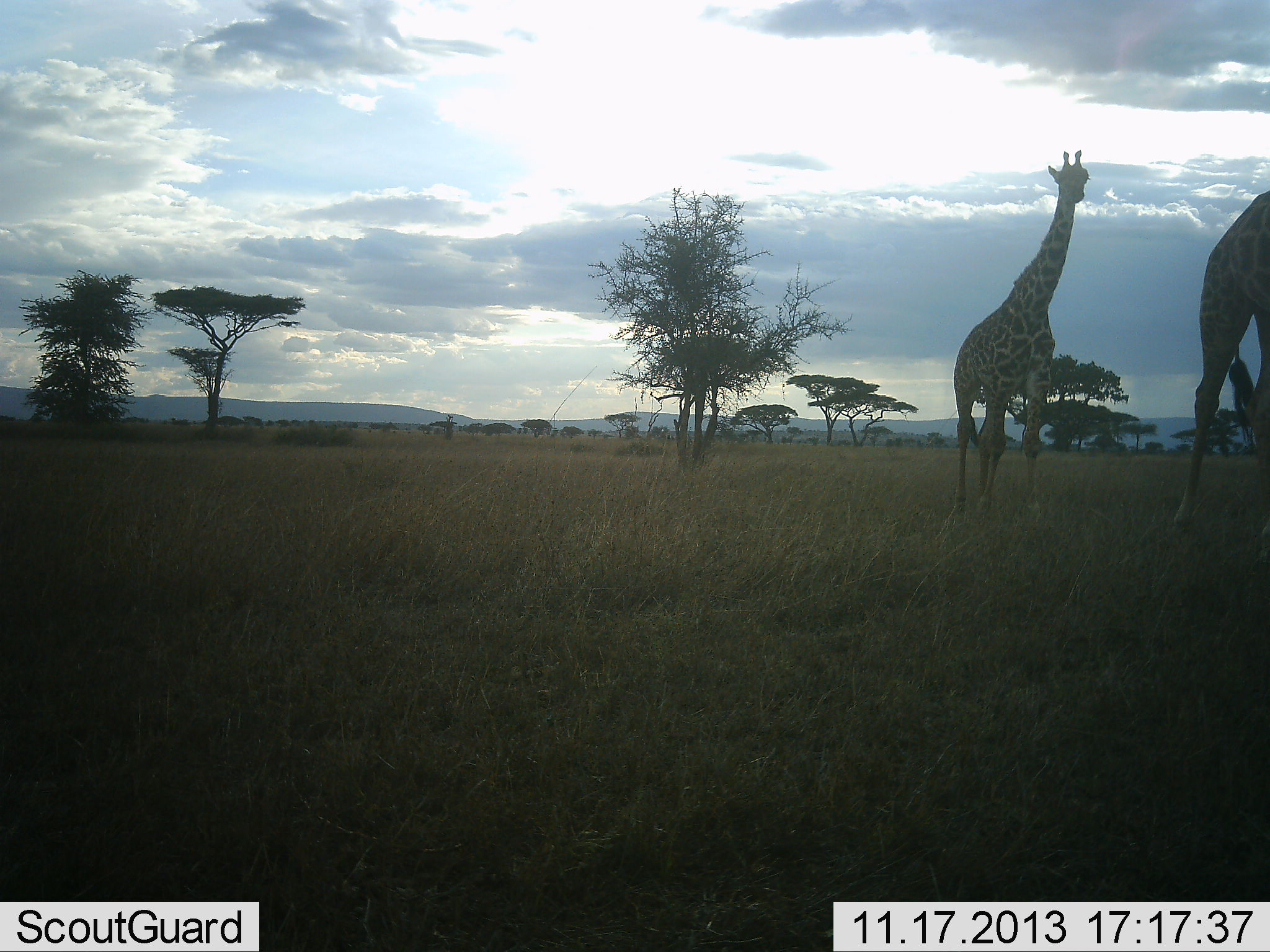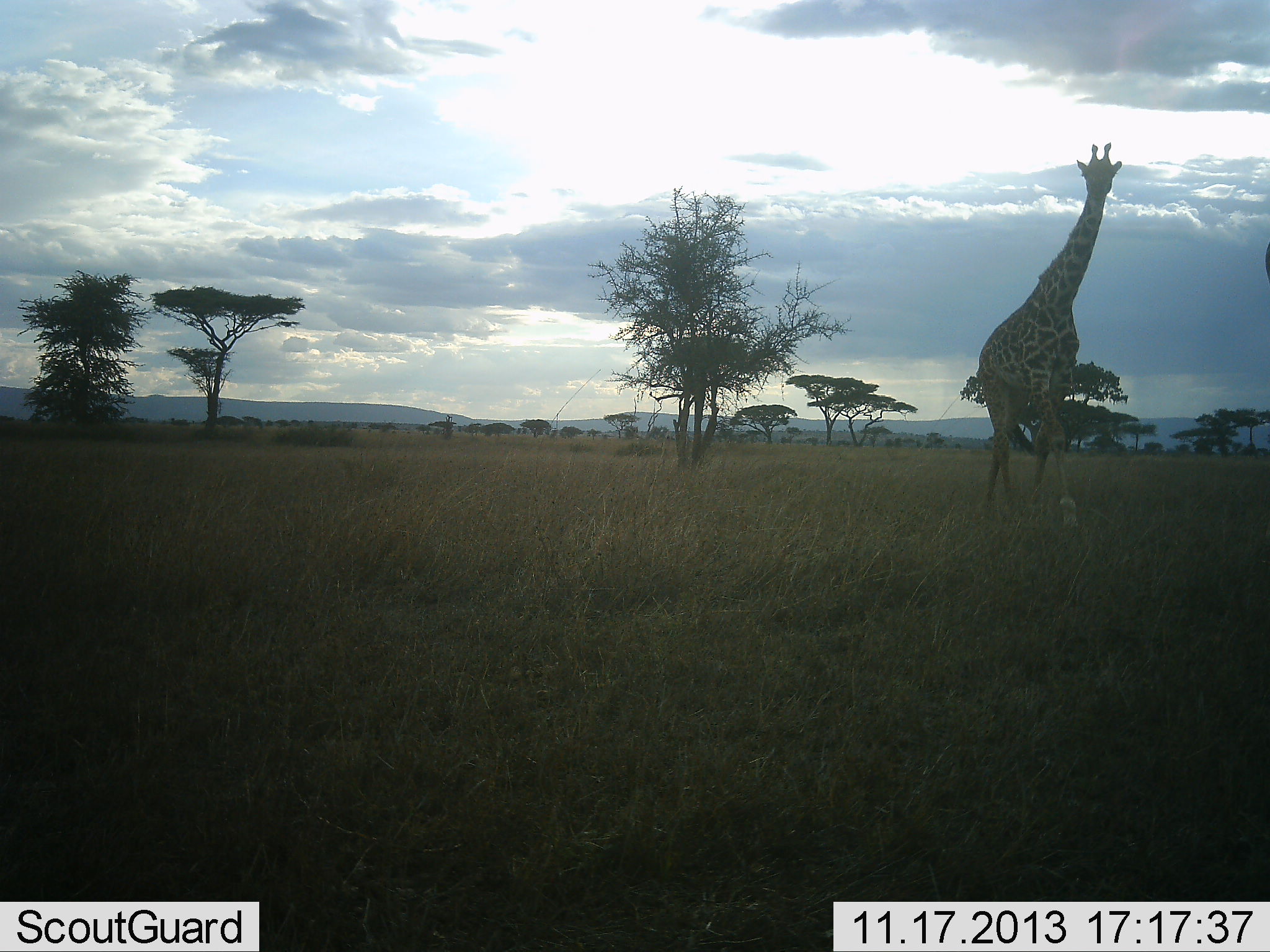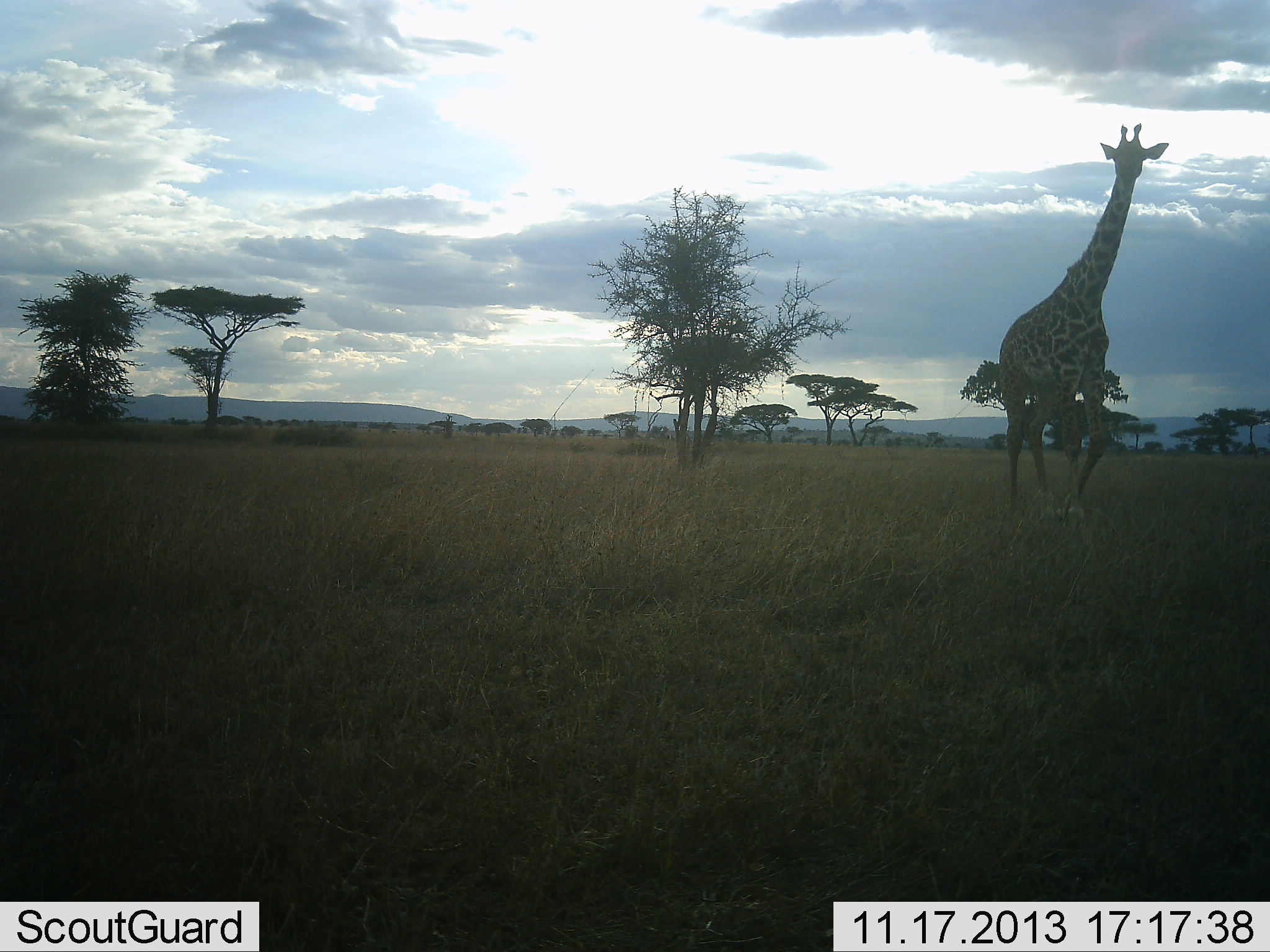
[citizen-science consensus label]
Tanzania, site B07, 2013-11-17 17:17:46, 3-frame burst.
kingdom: Animalia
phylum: Chordata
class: Mammalia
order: Artiodactyla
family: Giraffidae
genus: Giraffa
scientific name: Giraffa camelopardalis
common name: giraffe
Giraffe (Giraffa camelopardalis), count 2. Behavior (volunteer vote fractions): standing 0%, resting 0%, moving 100%, interacting 0%. Young present (vote fraction): 0%. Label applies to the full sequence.